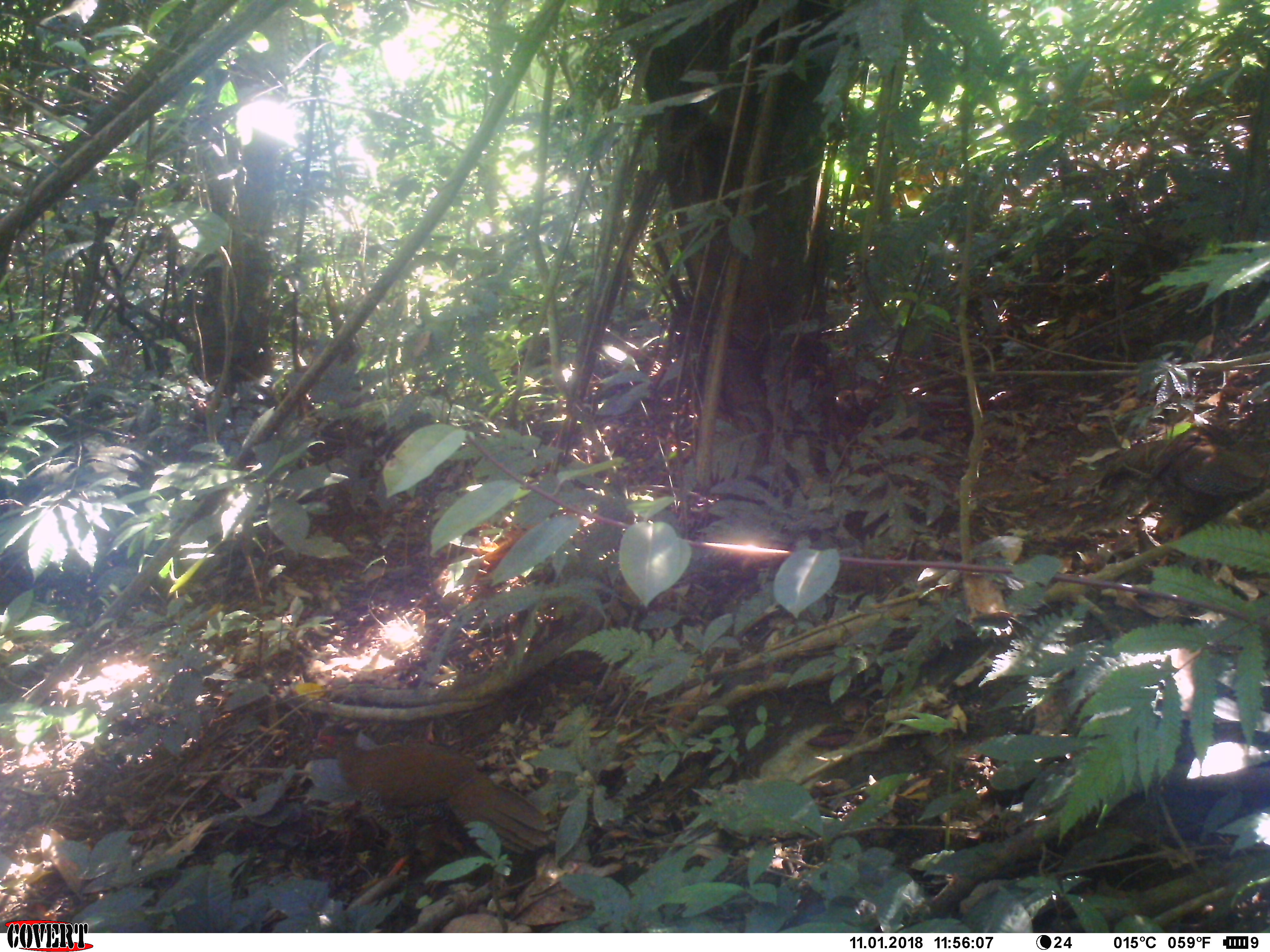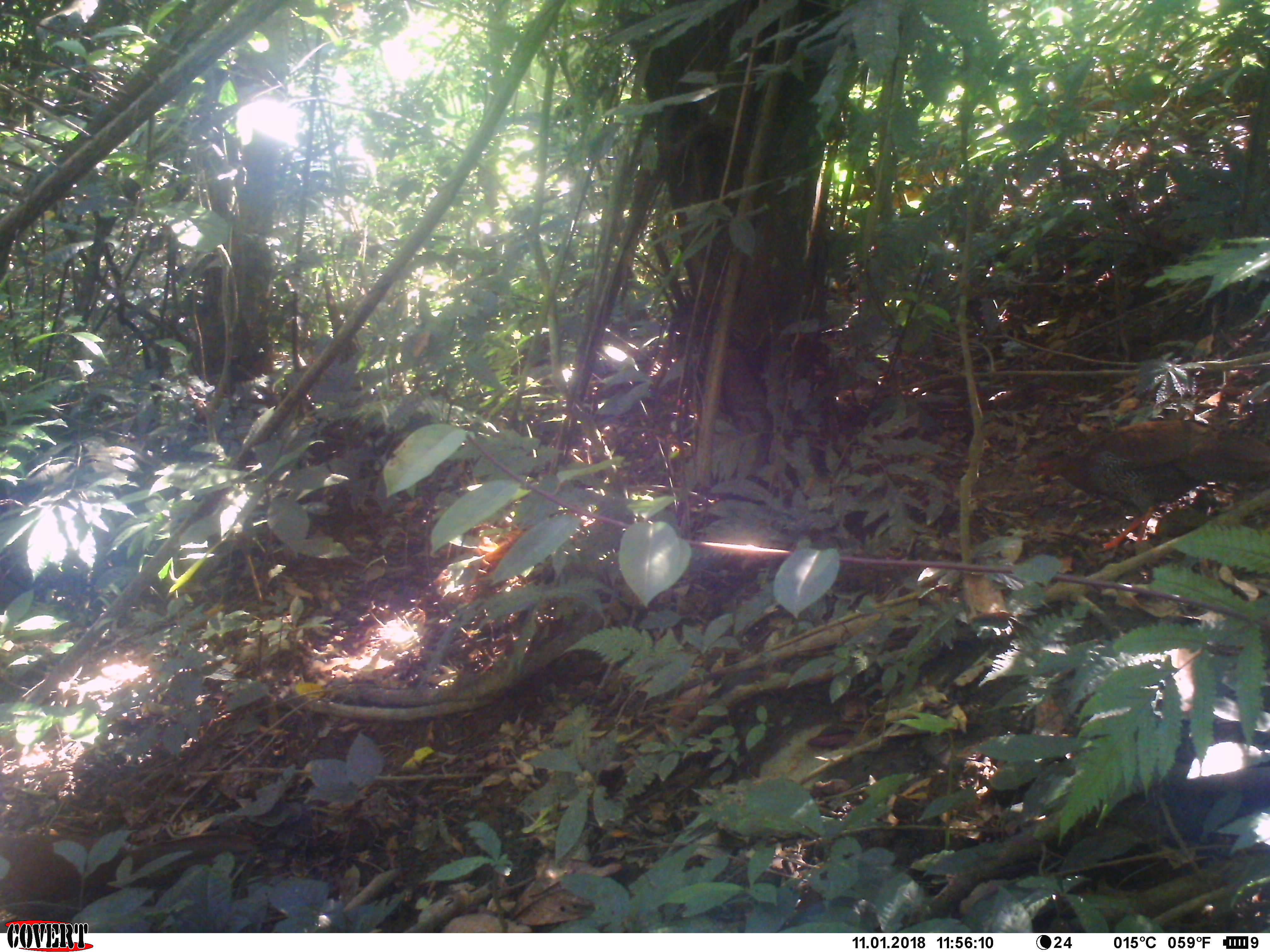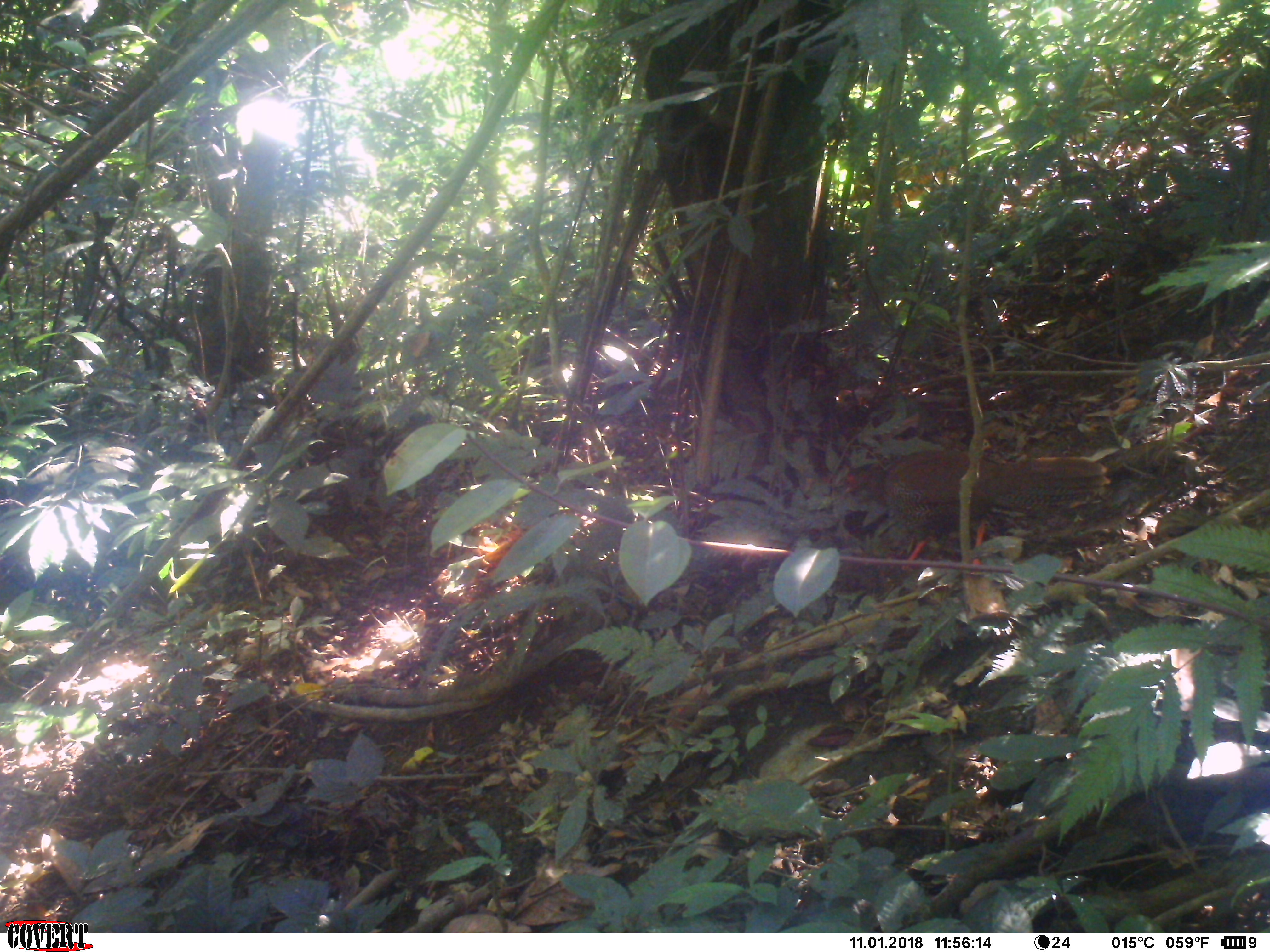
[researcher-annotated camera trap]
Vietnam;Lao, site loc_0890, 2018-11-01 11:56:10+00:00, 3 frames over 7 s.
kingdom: Animalia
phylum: Chordata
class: Aves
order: Galliformes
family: Phasianidae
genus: Lophura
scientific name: Lophura nycthemera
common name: silver pheasant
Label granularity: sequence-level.